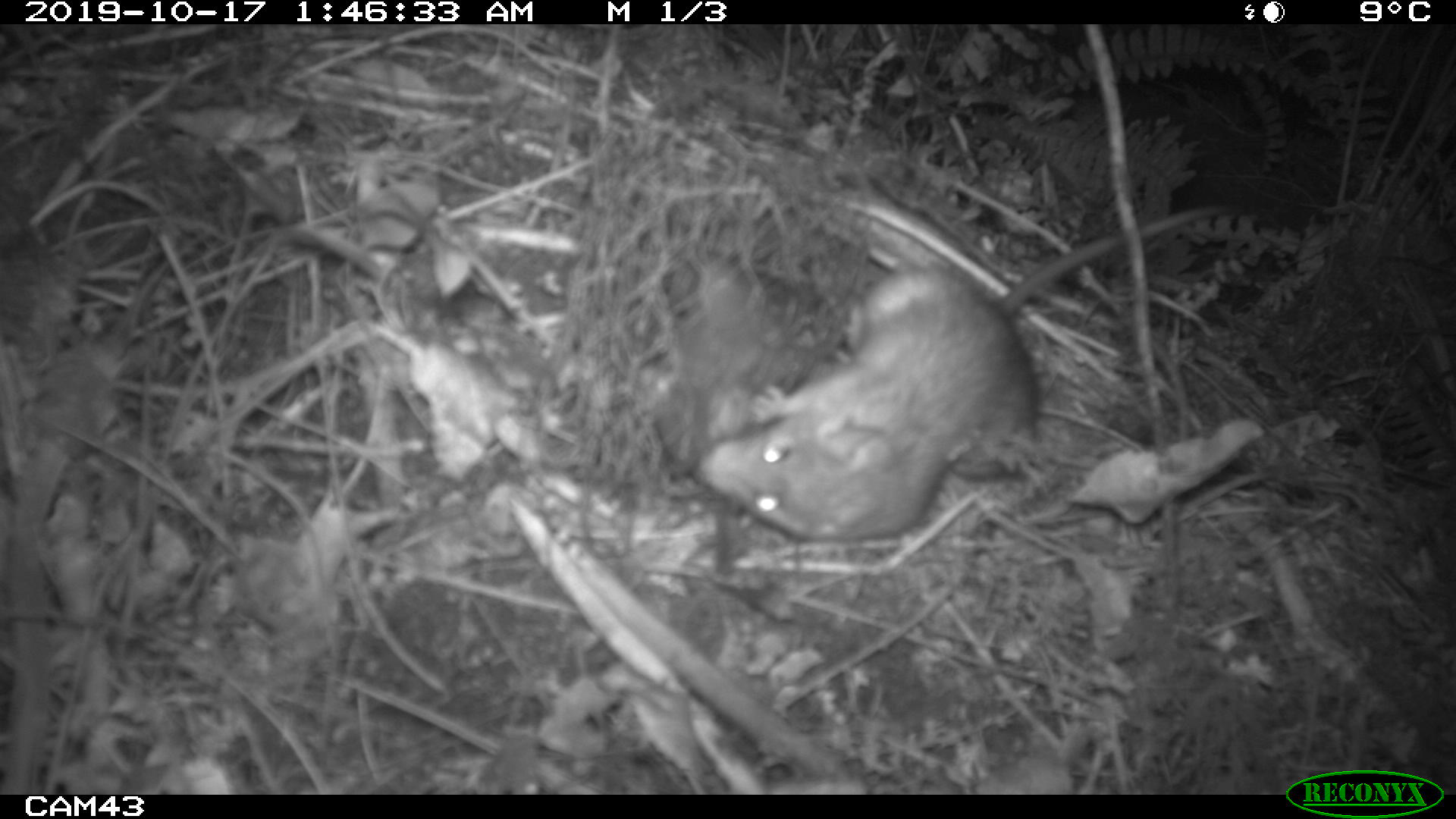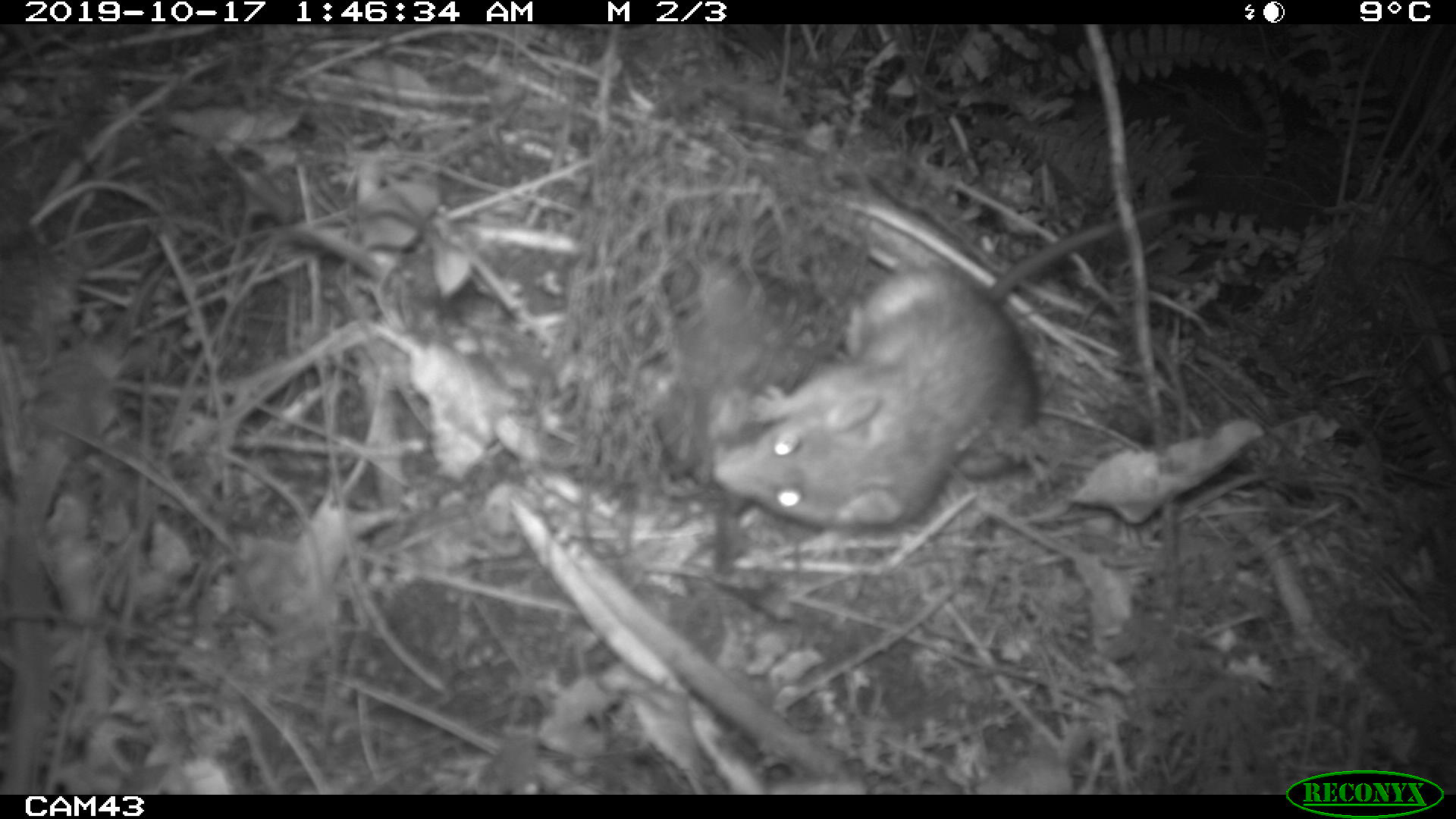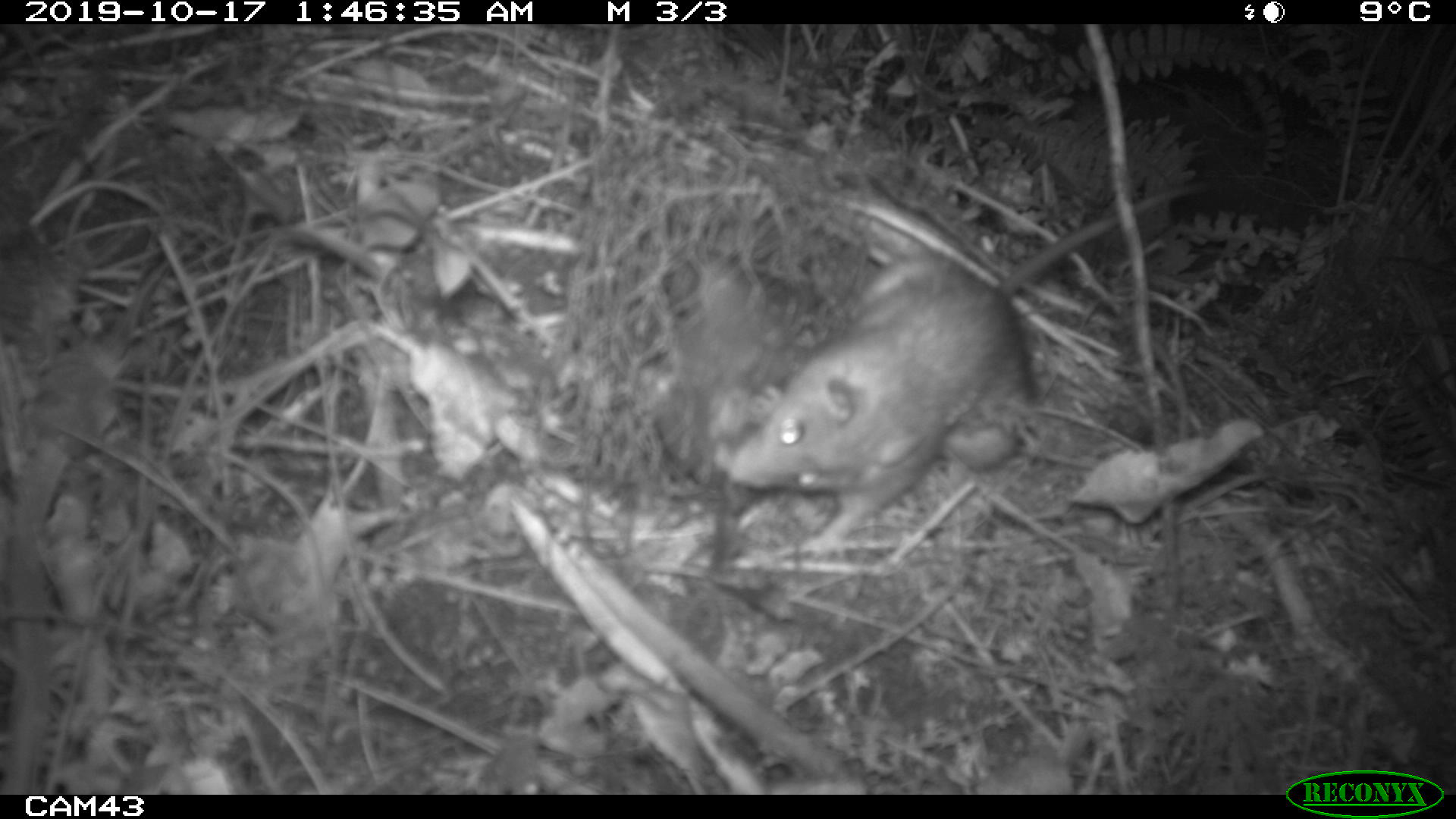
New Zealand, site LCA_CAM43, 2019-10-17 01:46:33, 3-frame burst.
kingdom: Animalia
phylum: Chordata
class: Mammalia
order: Rodentia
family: Muridae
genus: Rattus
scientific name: Rattus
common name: rat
Rat (Rattus).